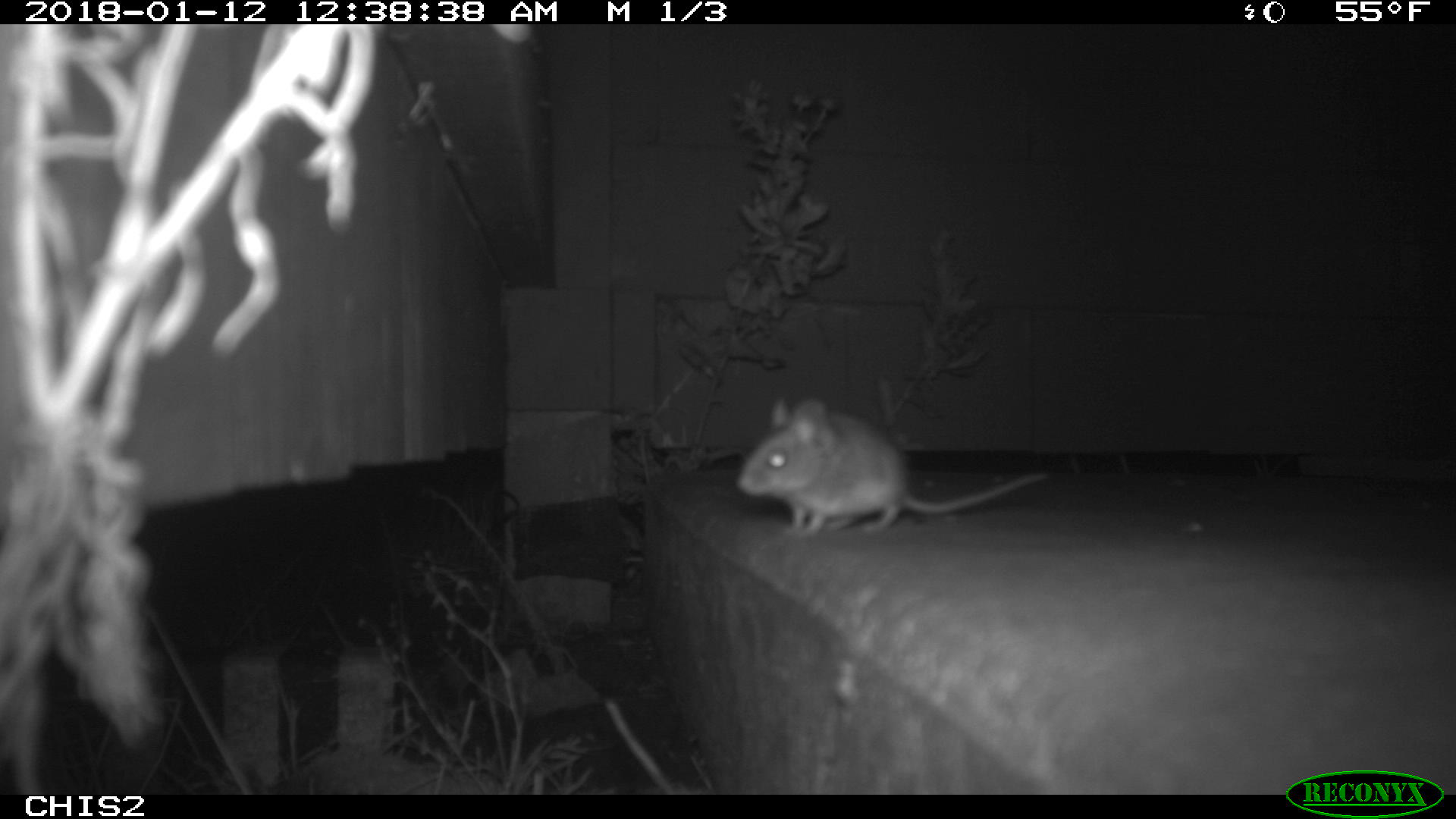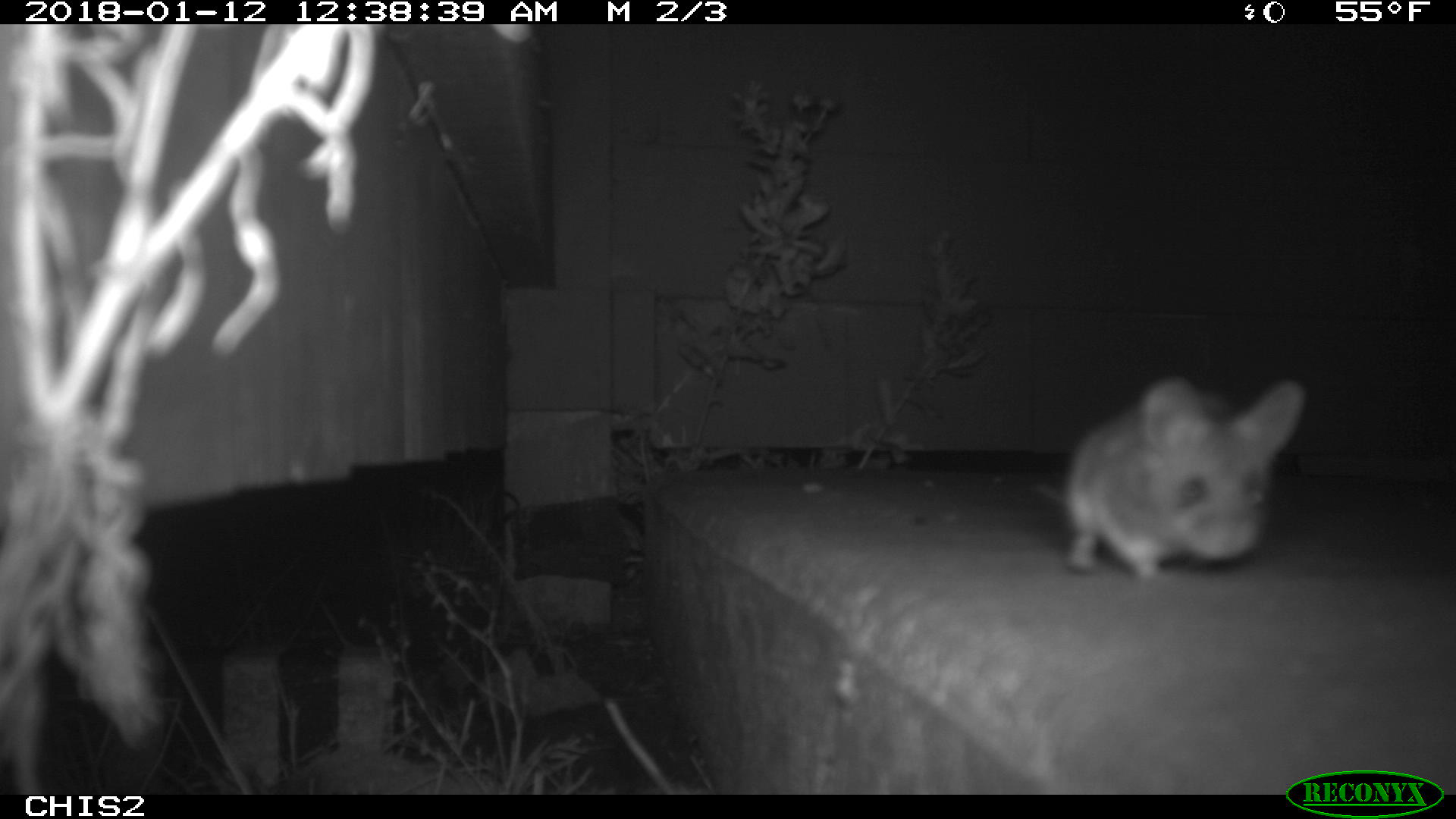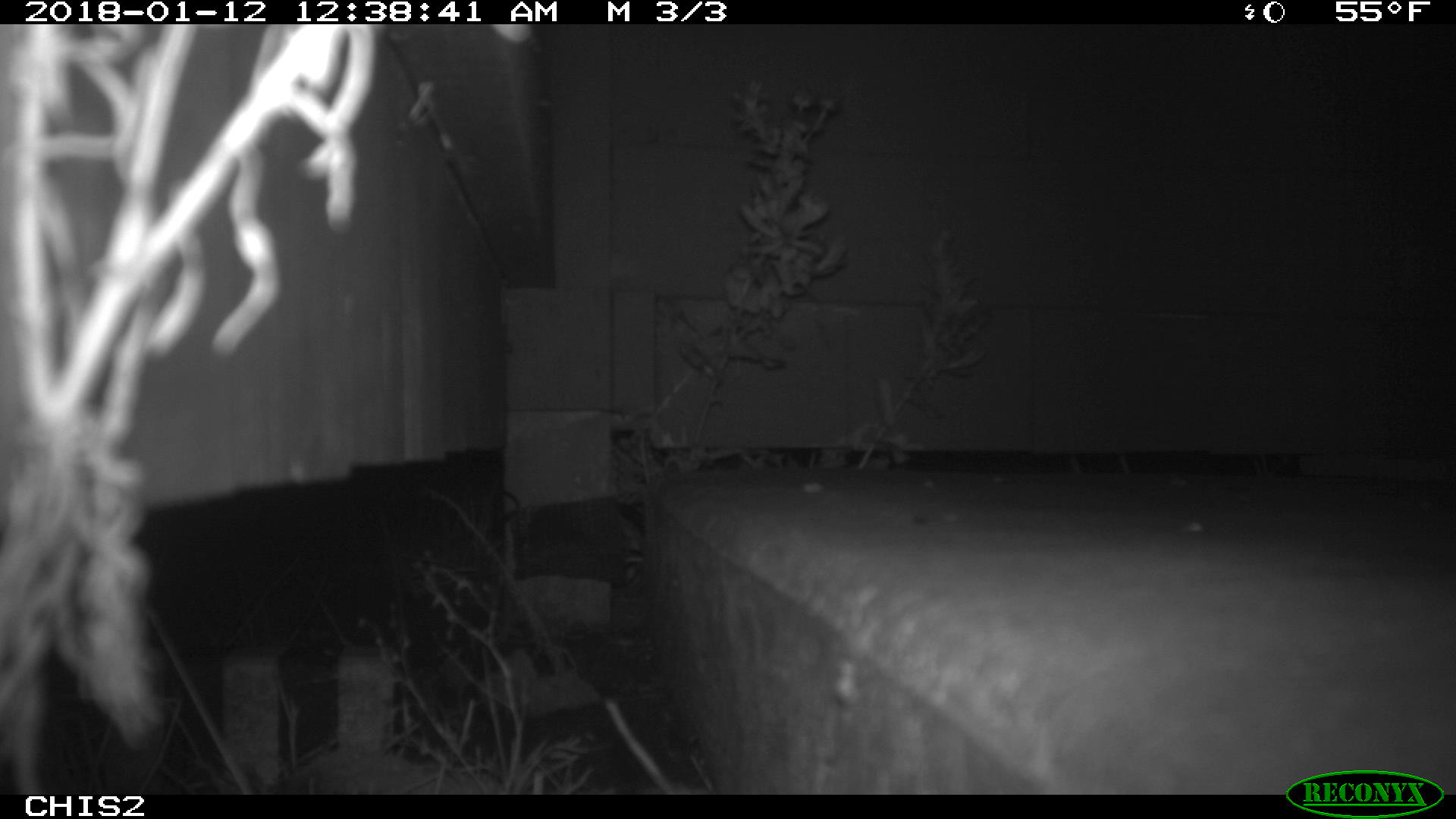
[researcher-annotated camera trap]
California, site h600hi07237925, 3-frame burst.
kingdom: Animalia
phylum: Chordata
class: Mammalia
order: Rodentia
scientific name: Rodentia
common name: rodent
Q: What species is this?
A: Rodent (Rodentia).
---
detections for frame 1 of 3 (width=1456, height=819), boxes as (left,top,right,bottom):
rodent: (734,396,1047,538)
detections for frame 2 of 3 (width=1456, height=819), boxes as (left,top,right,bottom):
rodent: (1031,375,1307,582)